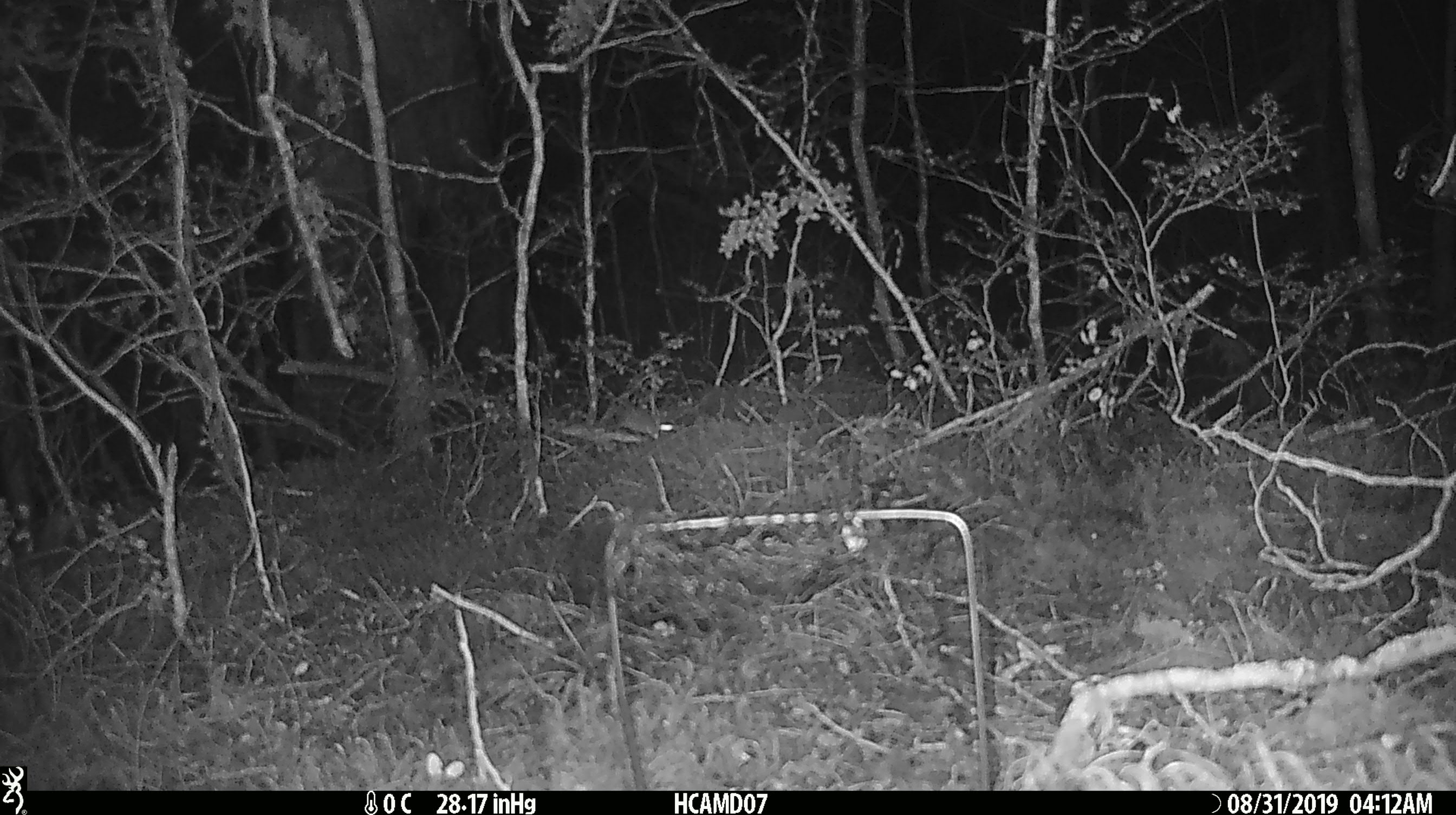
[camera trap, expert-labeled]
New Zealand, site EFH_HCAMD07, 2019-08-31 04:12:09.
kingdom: Animalia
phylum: Chordata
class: Mammalia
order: Rodentia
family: Muridae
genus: Mus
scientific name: Mus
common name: mouse